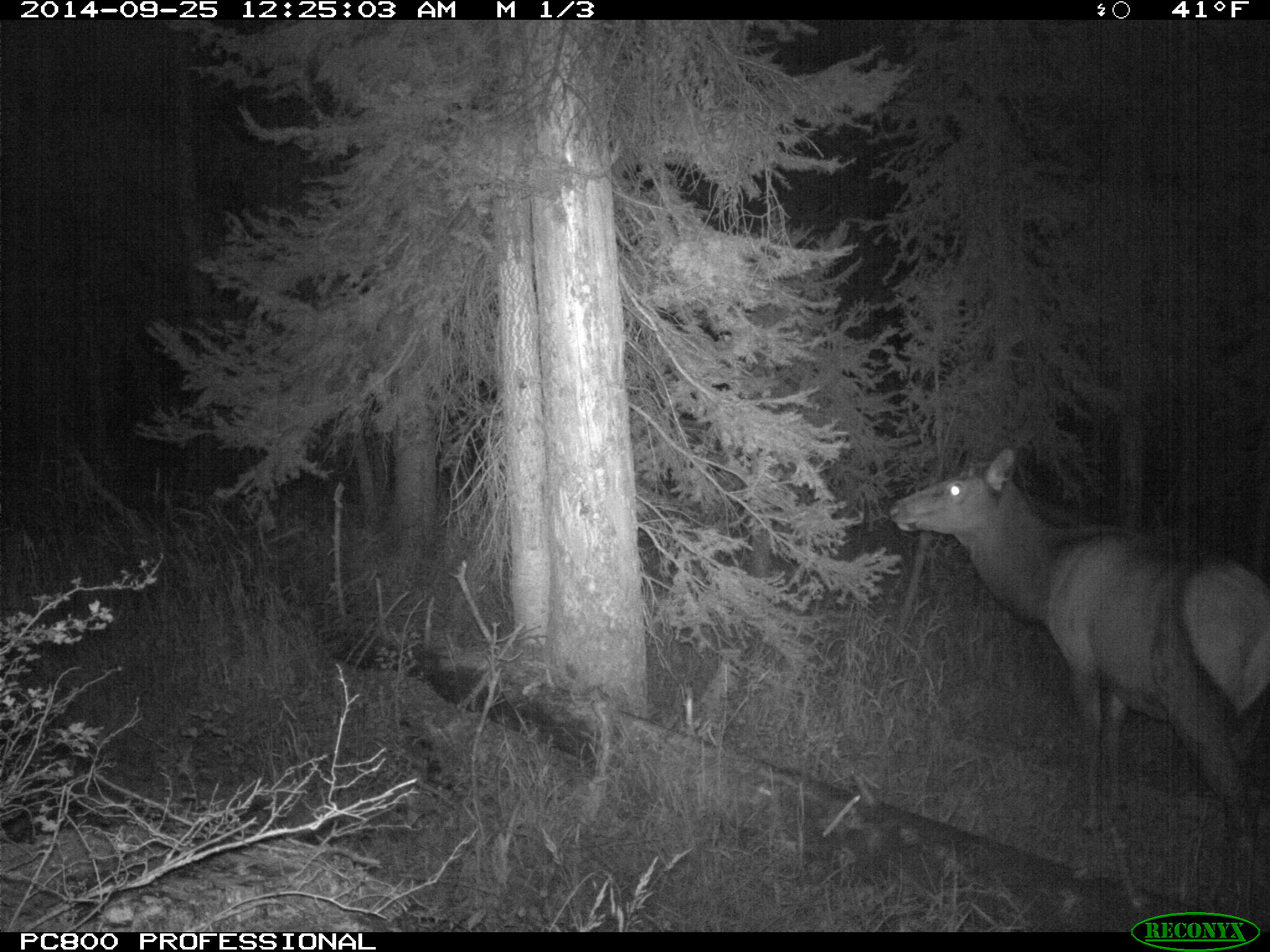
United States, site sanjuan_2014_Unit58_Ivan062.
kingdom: Animalia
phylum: Chordata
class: Mammalia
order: Artiodactyla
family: Cervidae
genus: Cervus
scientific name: Cervus elaphus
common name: red deer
Cervus elaphus (red deer).